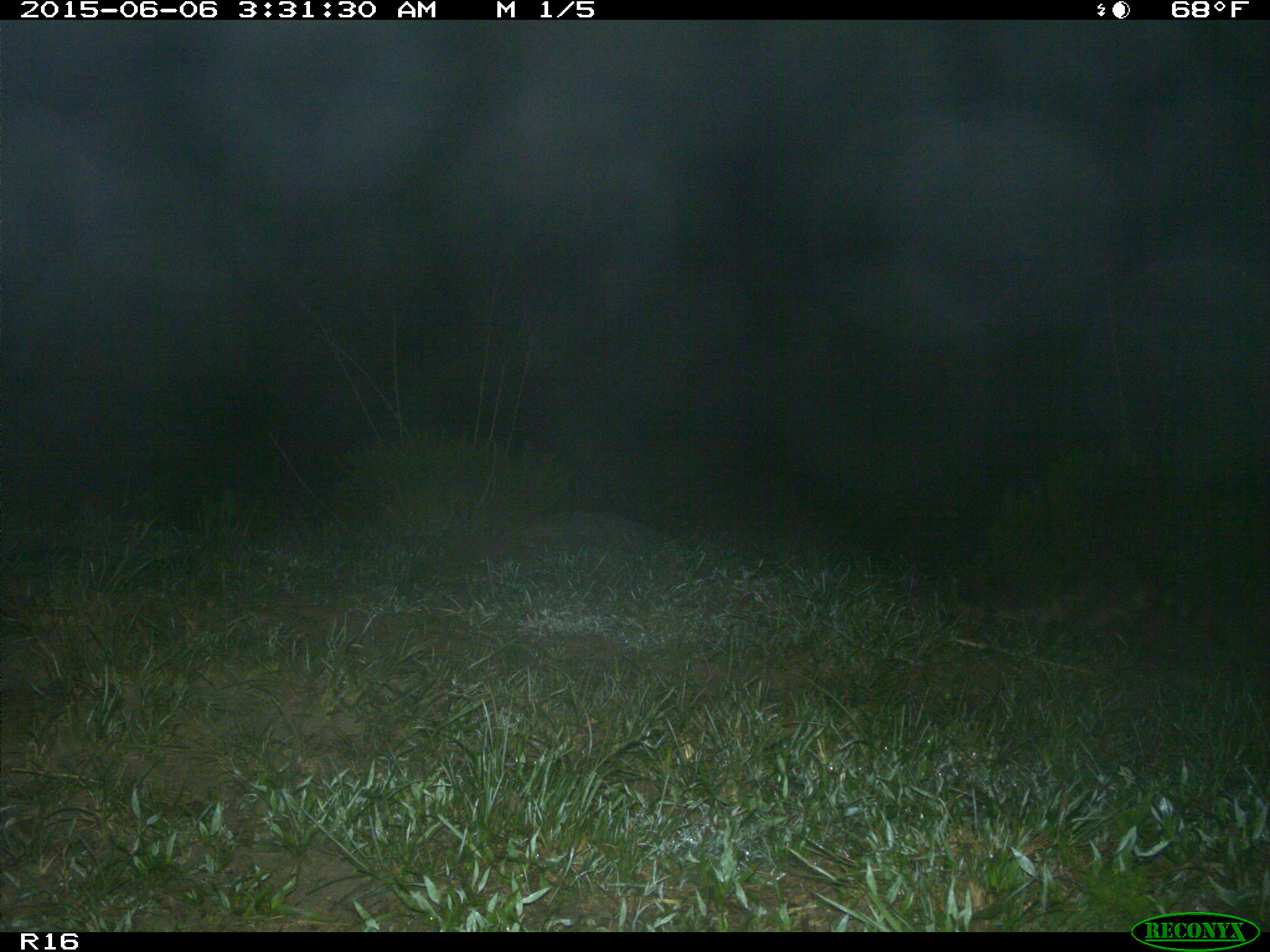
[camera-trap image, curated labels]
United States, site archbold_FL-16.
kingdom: Animalia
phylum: Chordata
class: Mammalia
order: Carnivora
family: Procyonidae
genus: Procyon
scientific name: Procyon lotor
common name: common raccoon